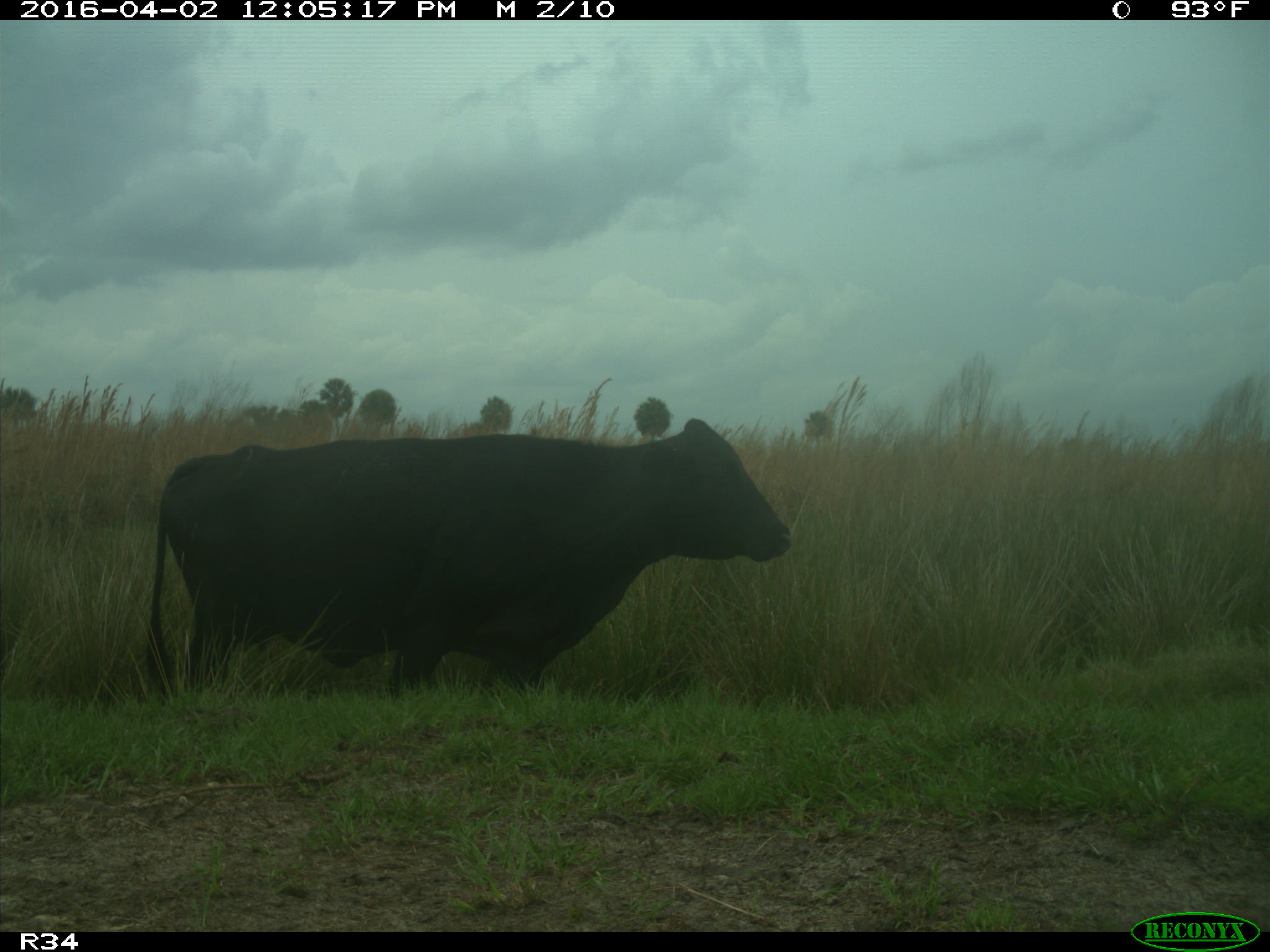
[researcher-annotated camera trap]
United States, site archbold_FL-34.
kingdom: Animalia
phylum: Chordata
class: Mammalia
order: Artiodactyla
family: Bovidae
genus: Bos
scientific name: Bos taurus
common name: domestic cow